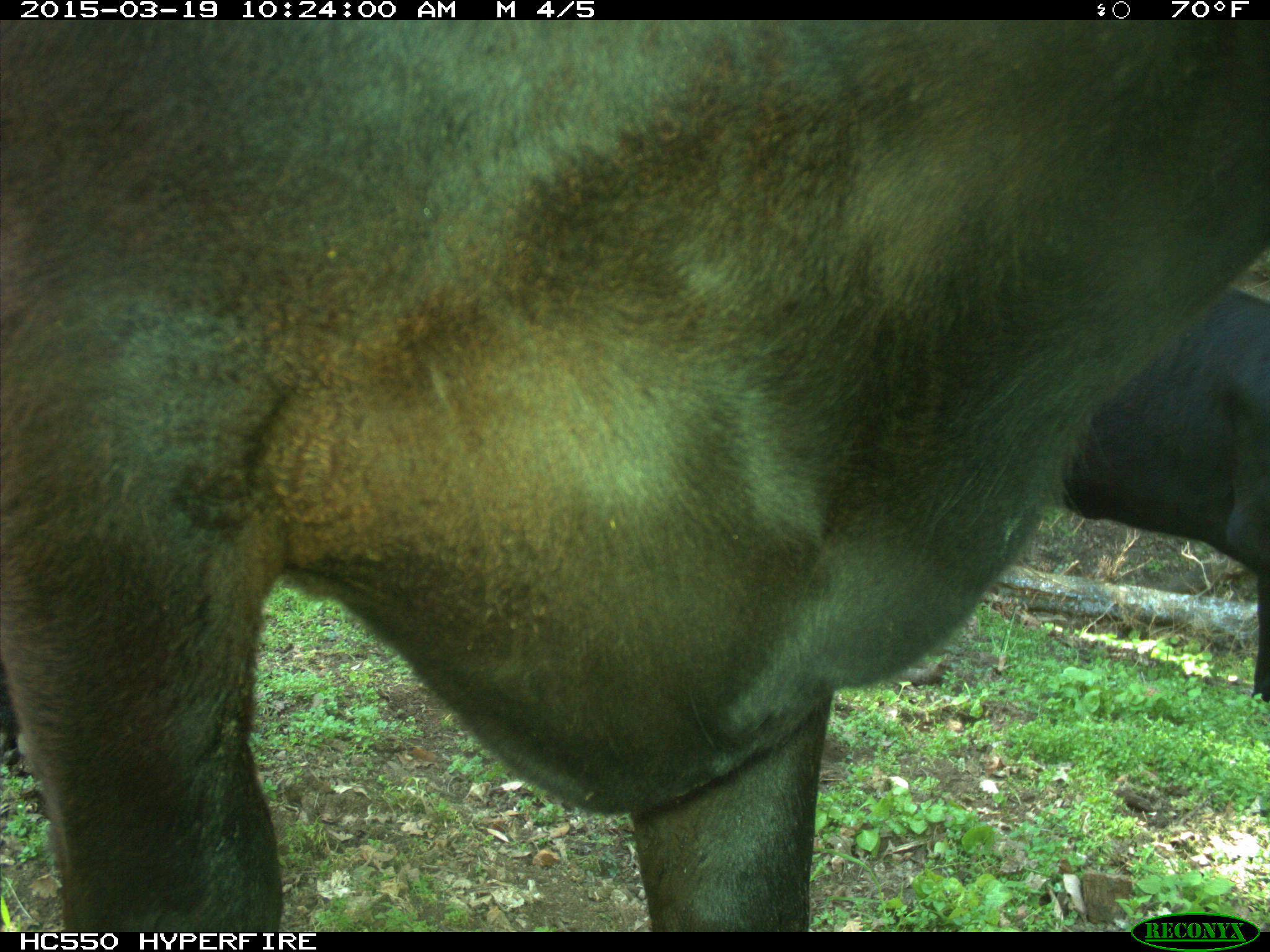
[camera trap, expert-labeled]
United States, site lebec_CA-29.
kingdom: Animalia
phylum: Chordata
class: Mammalia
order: Artiodactyla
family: Bovidae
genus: Bos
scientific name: Bos taurus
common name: domestic cow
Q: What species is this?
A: Bos taurus (domestic cow).